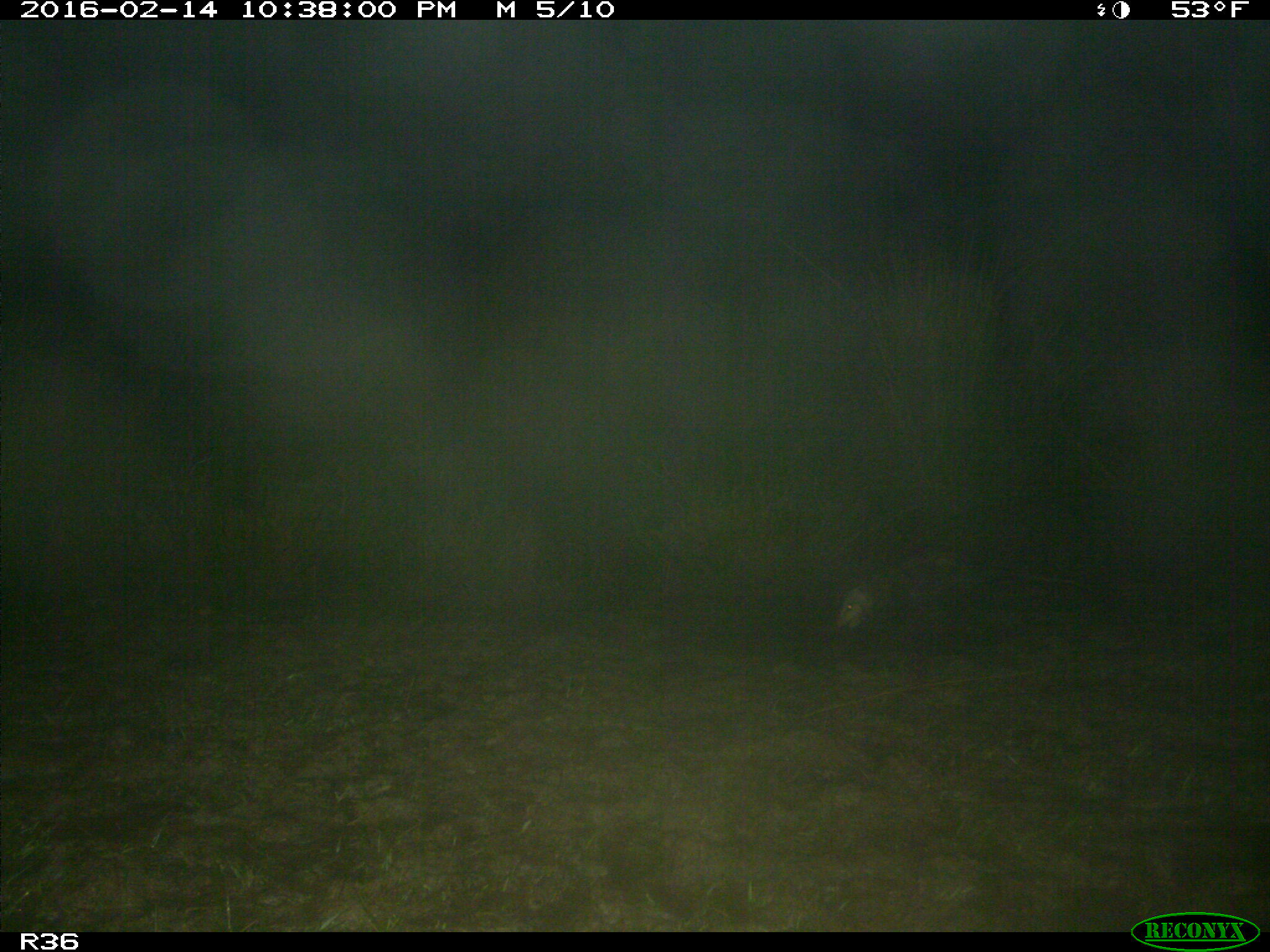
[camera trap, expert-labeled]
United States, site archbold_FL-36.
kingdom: Animalia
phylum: Chordata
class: Mammalia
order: Didelphimorphia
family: Didelphidae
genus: Didelphis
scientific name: Didelphis virginiana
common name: virginia opossum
Didelphis virginiana (virginia opossum).